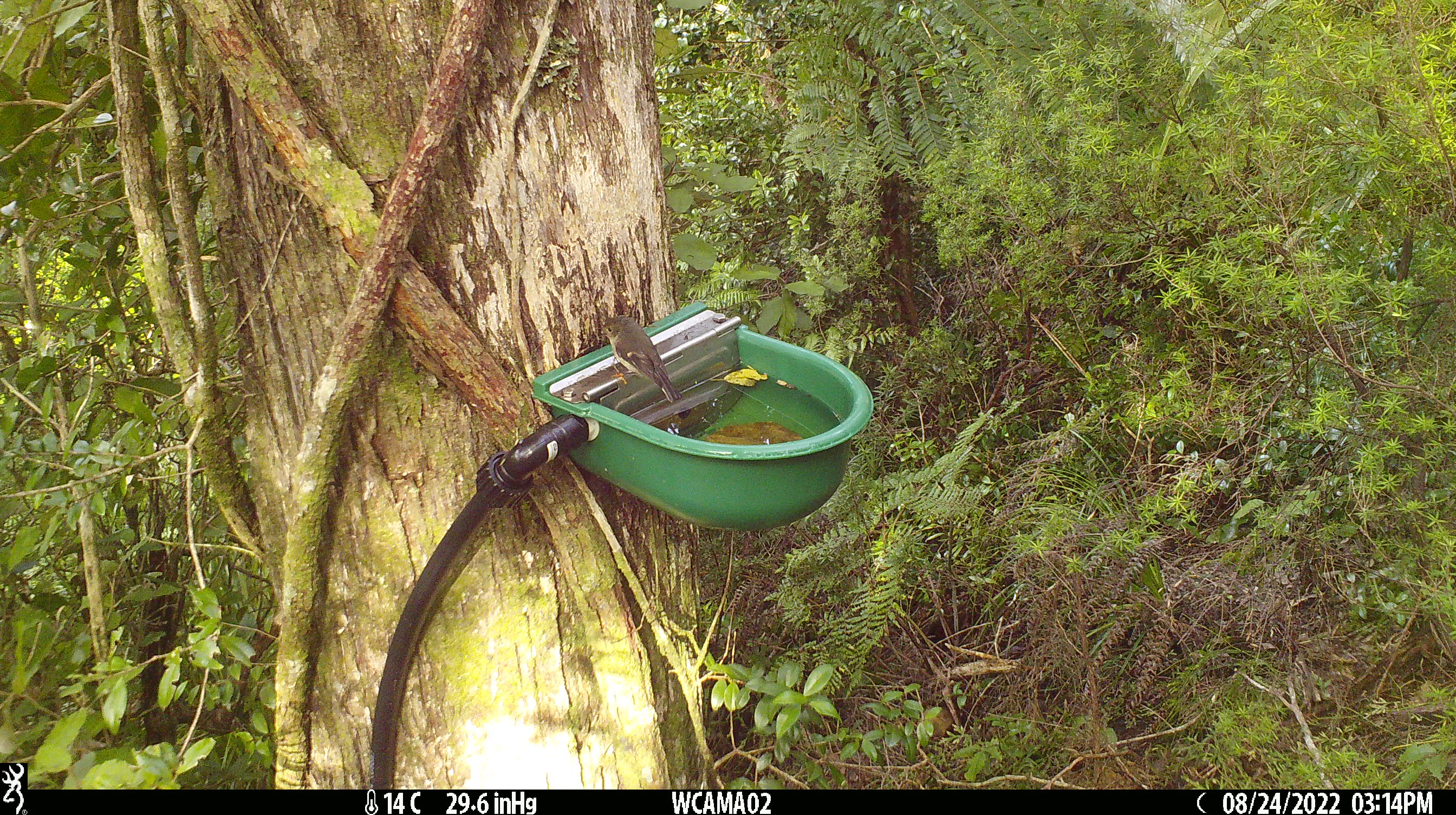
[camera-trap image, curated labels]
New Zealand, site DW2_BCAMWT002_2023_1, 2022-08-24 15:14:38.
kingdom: Animalia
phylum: Chordata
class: Aves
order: Passeriformes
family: Petroicidae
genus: Petroica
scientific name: Petroica macrocephala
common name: tomtit